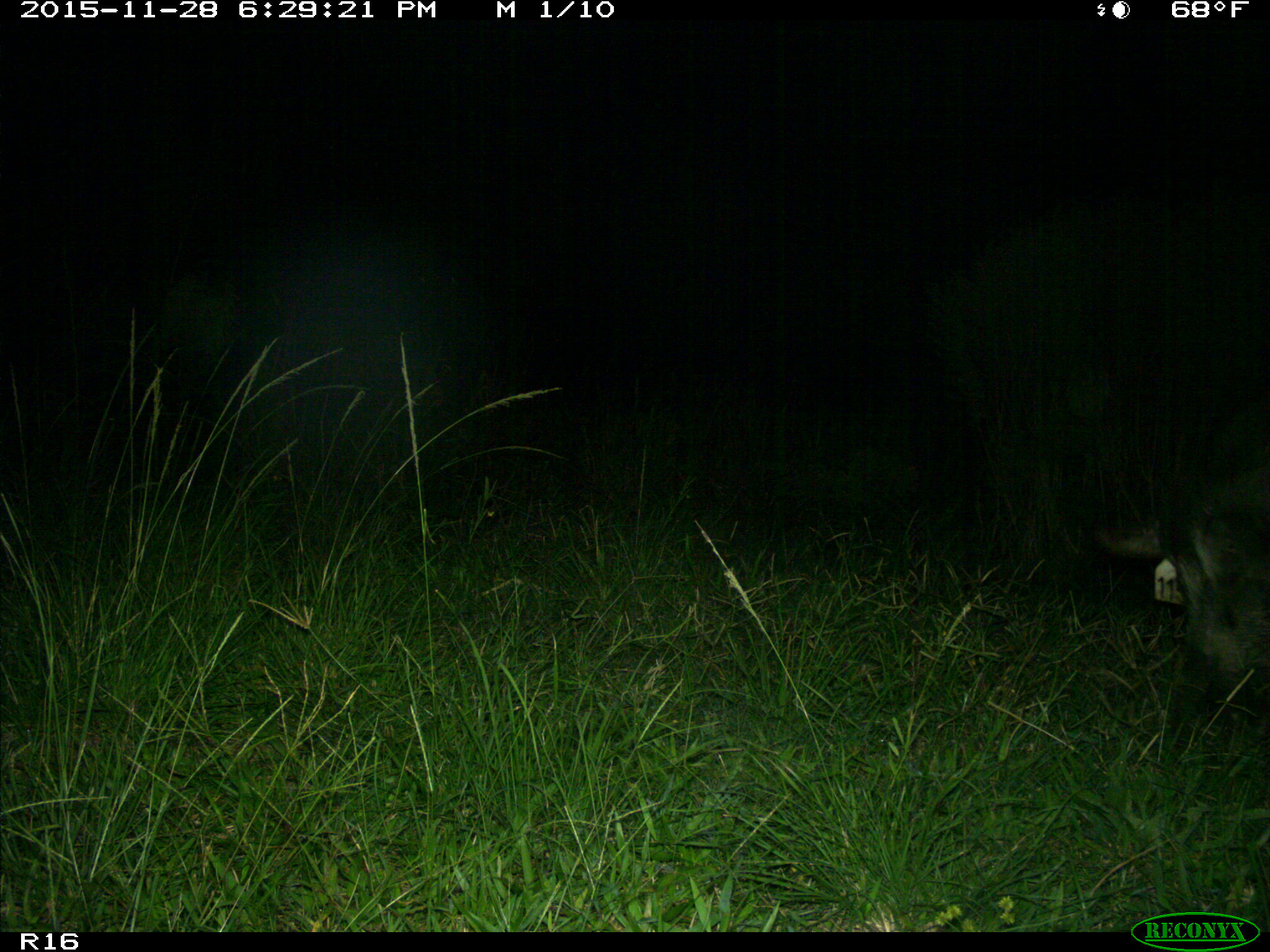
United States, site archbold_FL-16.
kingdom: Animalia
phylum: Chordata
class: Mammalia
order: Artiodactyla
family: Suidae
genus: Sus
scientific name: Sus scrofa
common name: wild boar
Sus scrofa (wild boar).